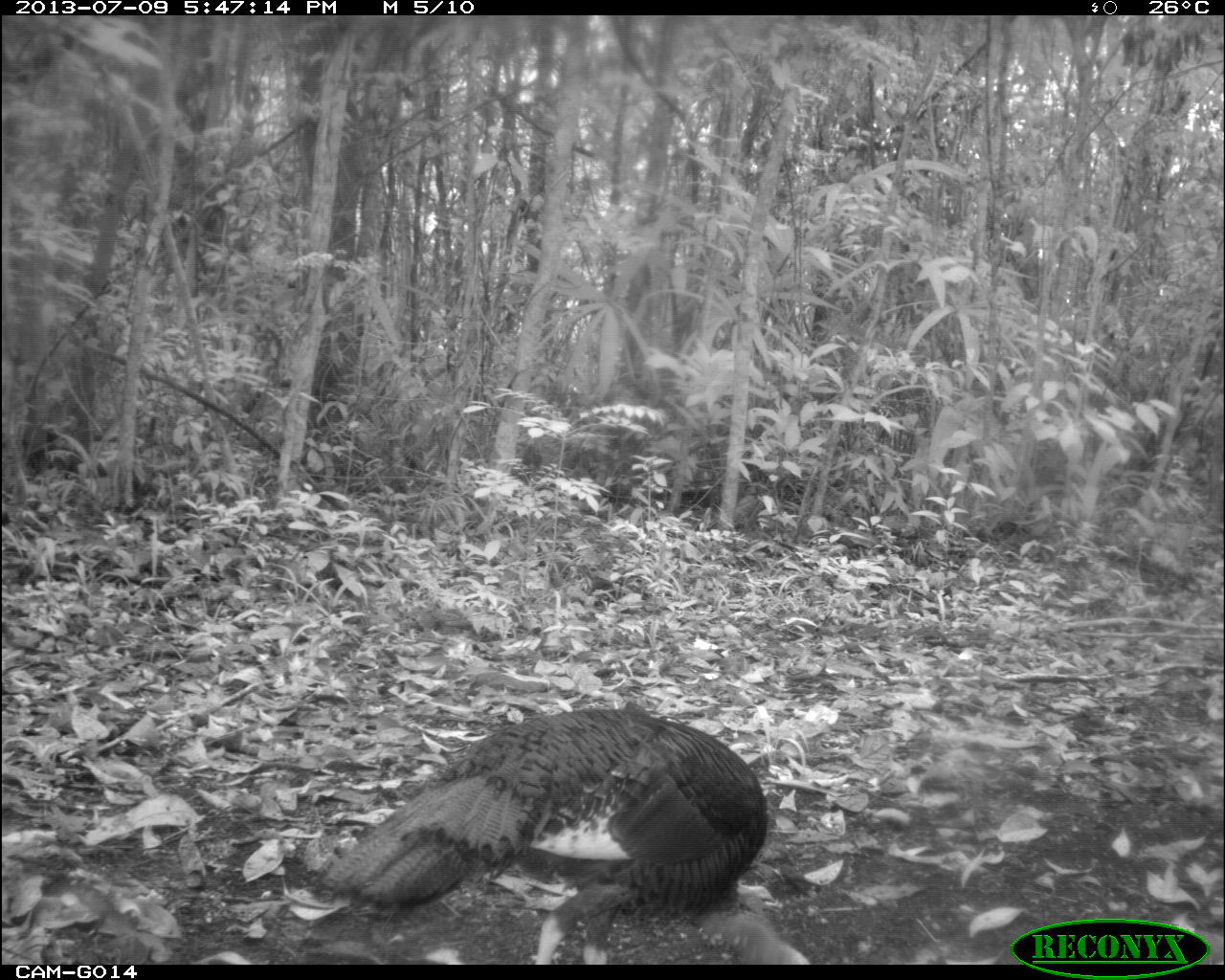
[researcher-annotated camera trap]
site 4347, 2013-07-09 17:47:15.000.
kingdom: Animalia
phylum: Chordata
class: Aves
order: Galliformes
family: Phasianidae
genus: Meleagris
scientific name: Meleagris ocellata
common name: ocellated turkey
Meleagris ocellata (ocellated turkey), count 1, sex female.